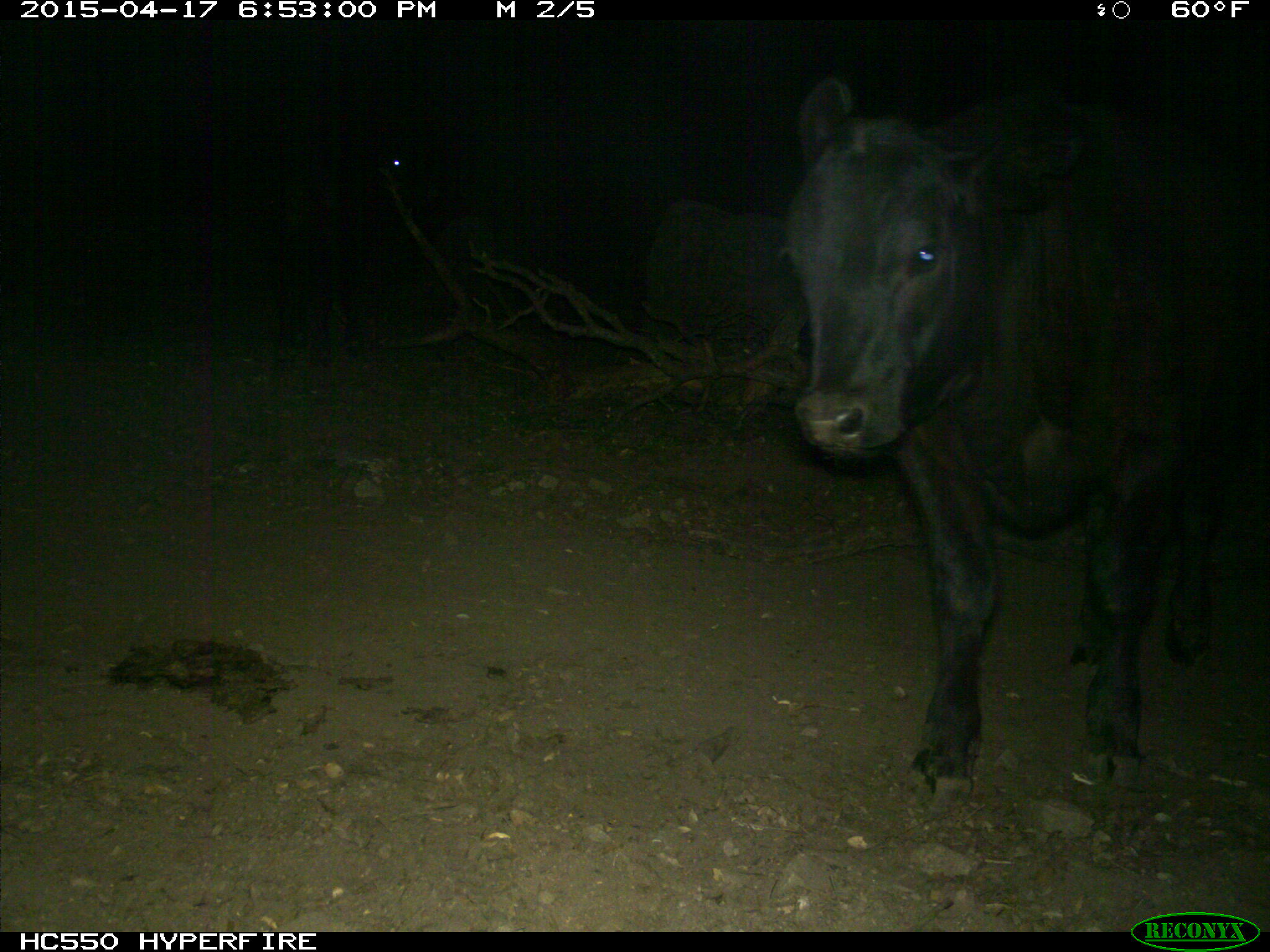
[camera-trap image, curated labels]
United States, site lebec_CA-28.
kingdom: Animalia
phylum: Chordata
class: Mammalia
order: Artiodactyla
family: Bovidae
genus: Bos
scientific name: Bos taurus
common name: domestic cow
Bos taurus (domestic cow).